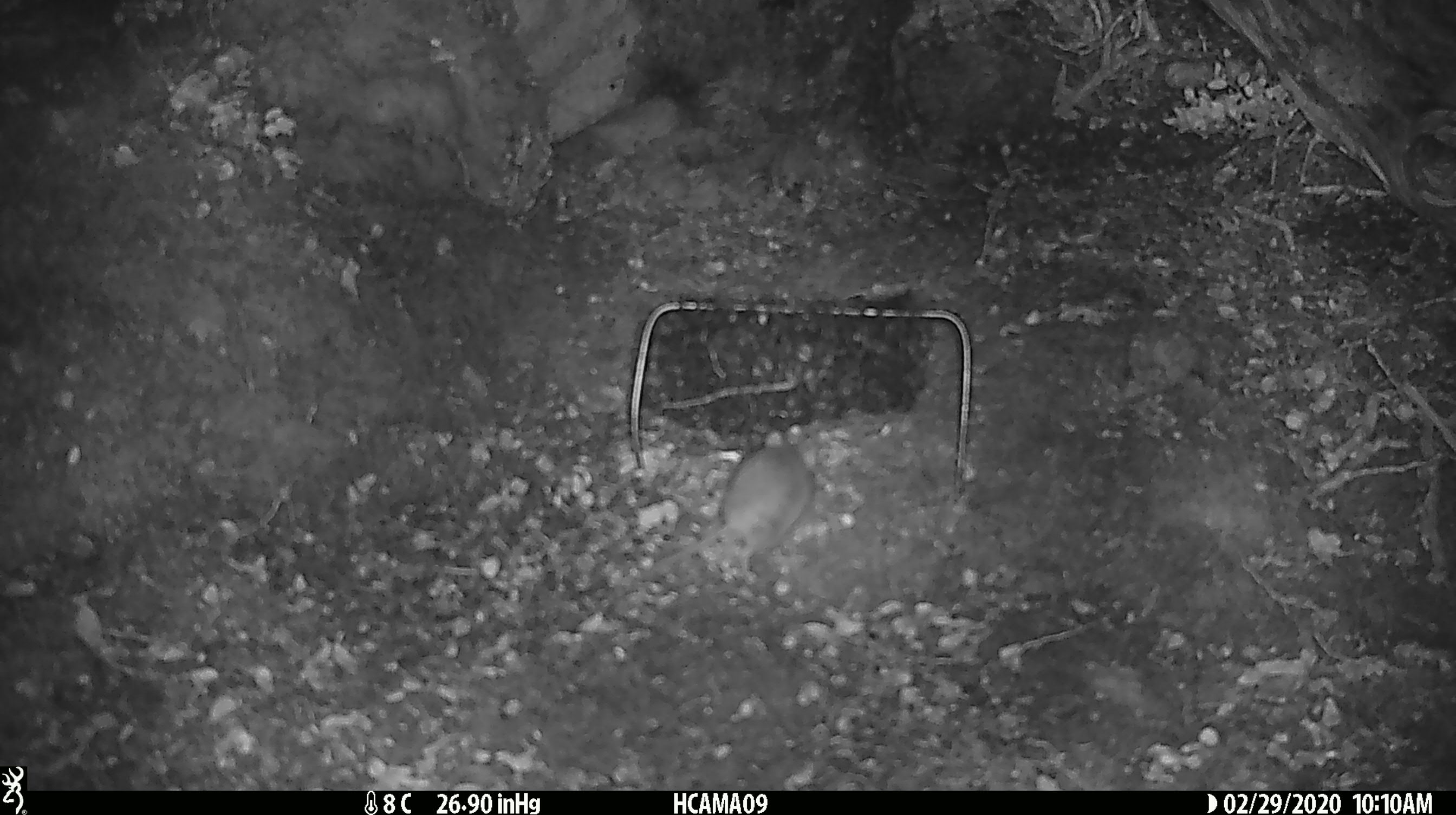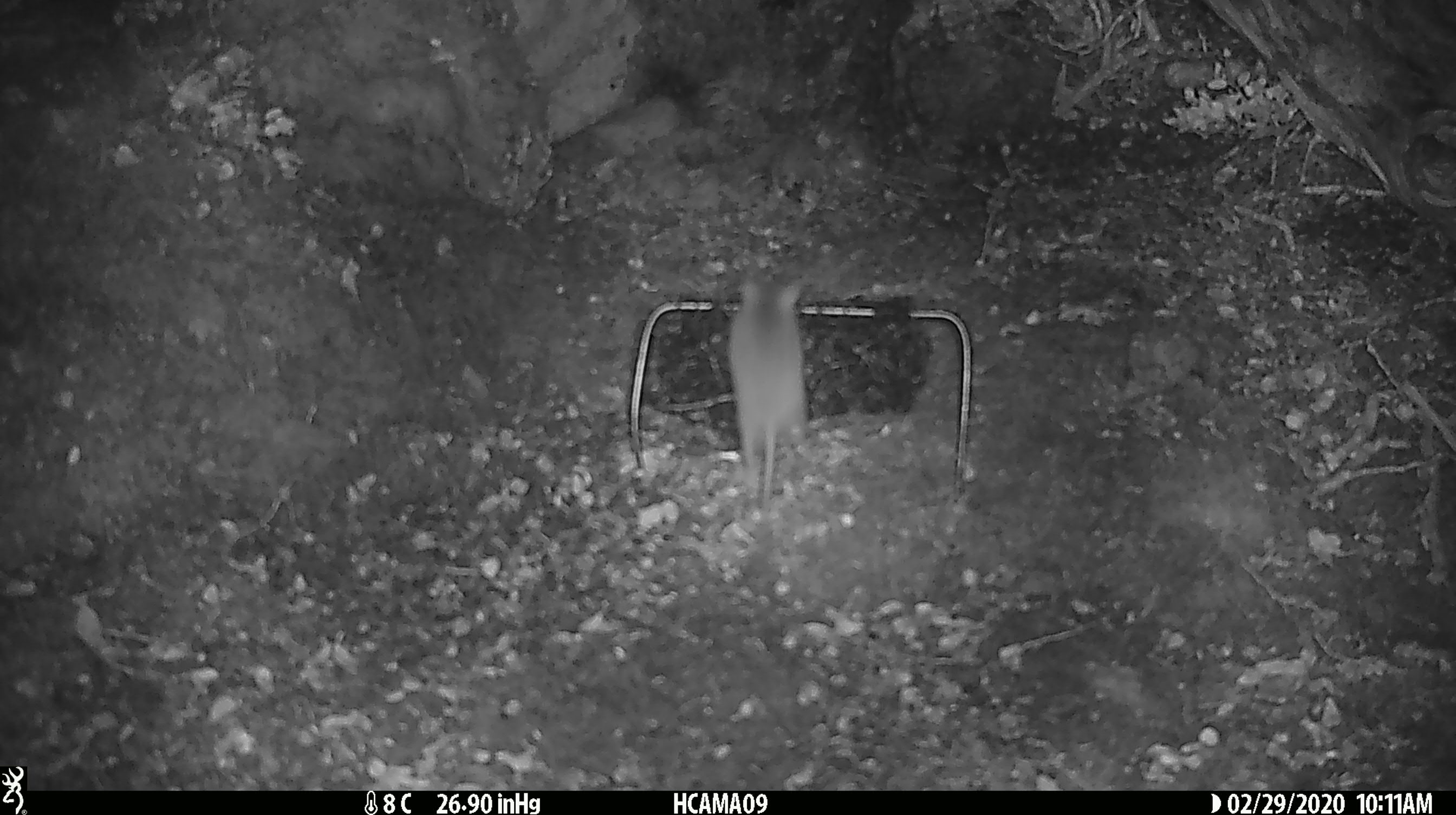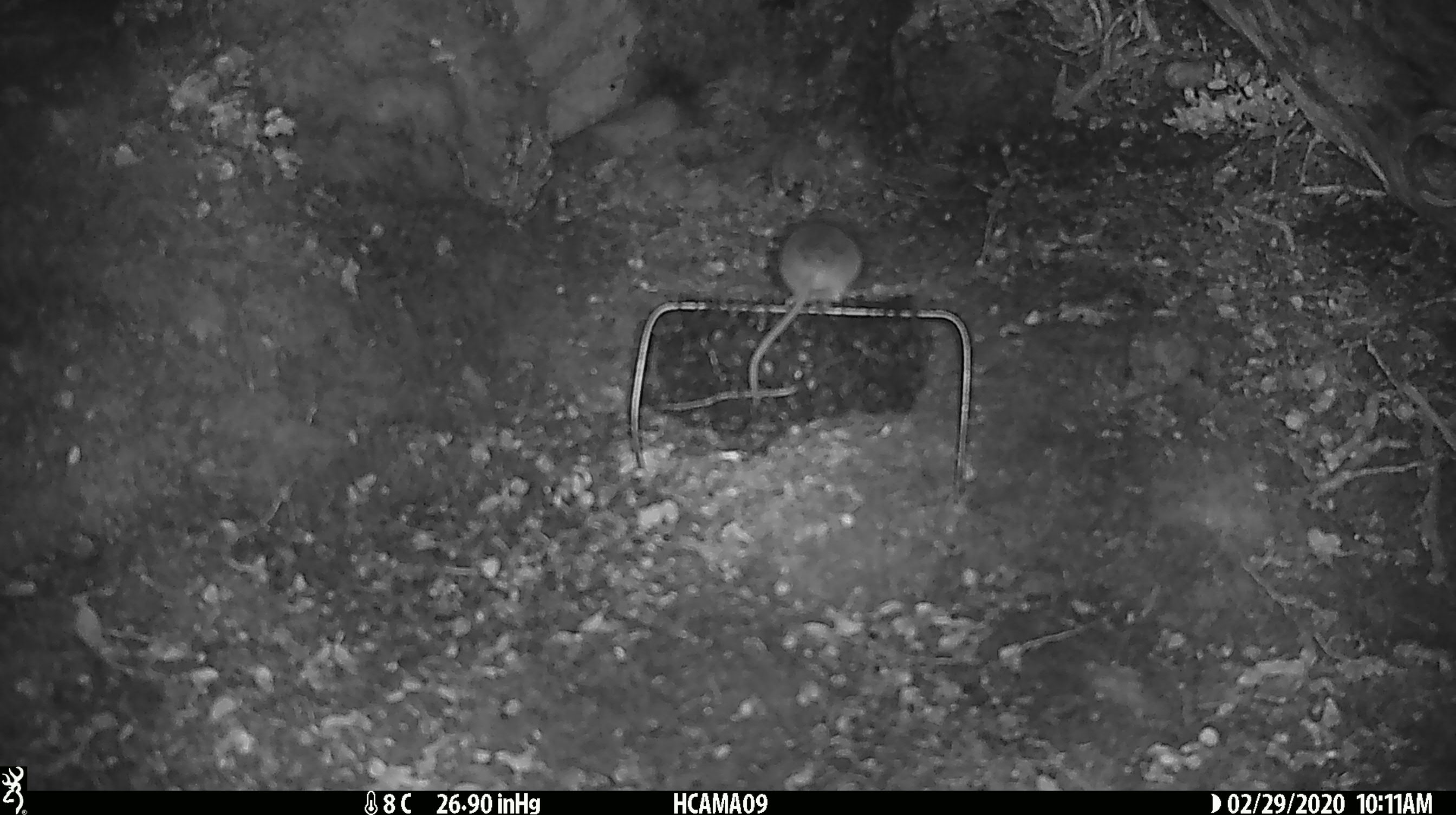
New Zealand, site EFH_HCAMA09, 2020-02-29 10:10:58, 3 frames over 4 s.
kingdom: Animalia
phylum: Chordata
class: Mammalia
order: Rodentia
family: Muridae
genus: Mus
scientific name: Mus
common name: mouse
Mouse (Mus).